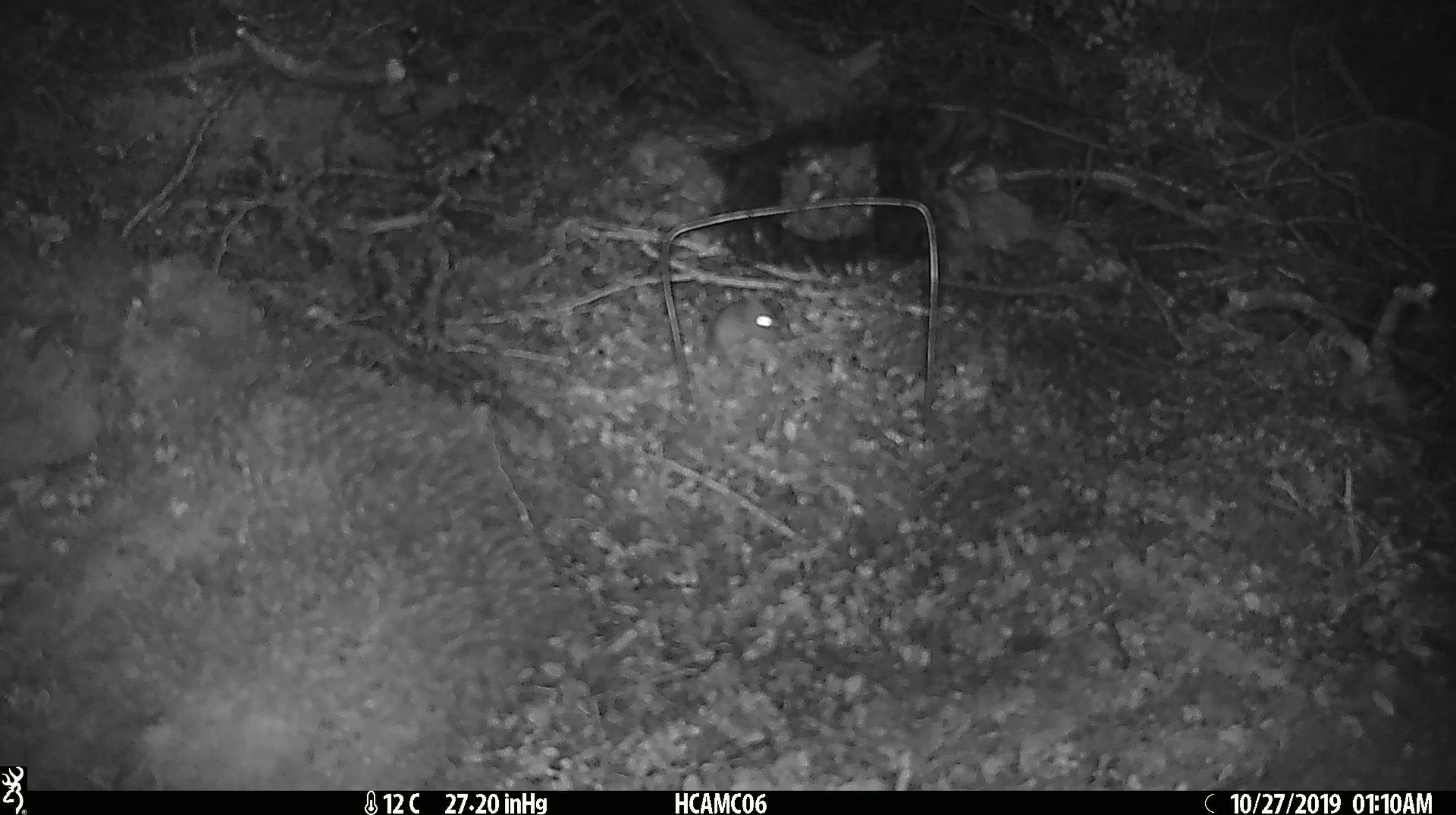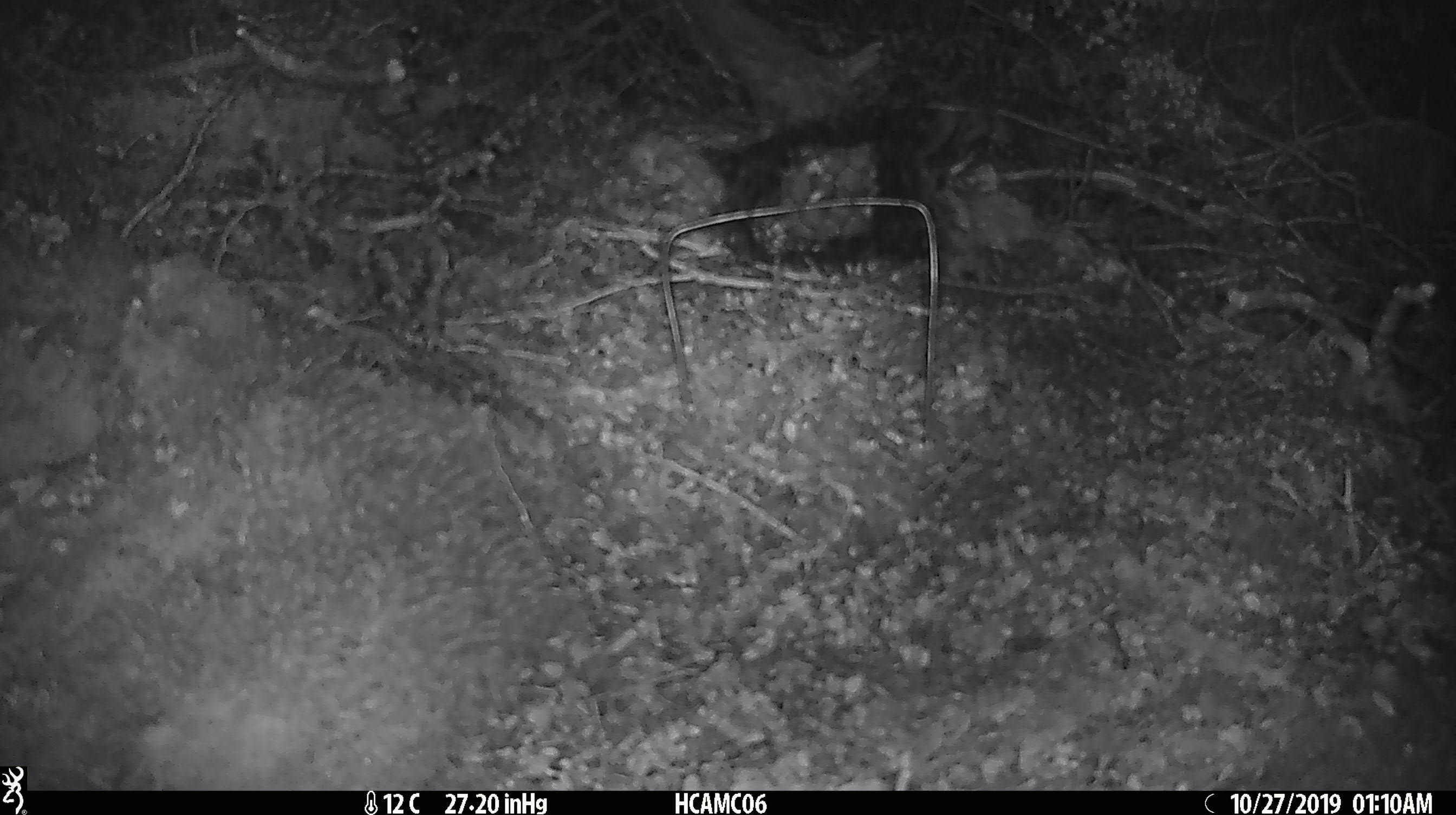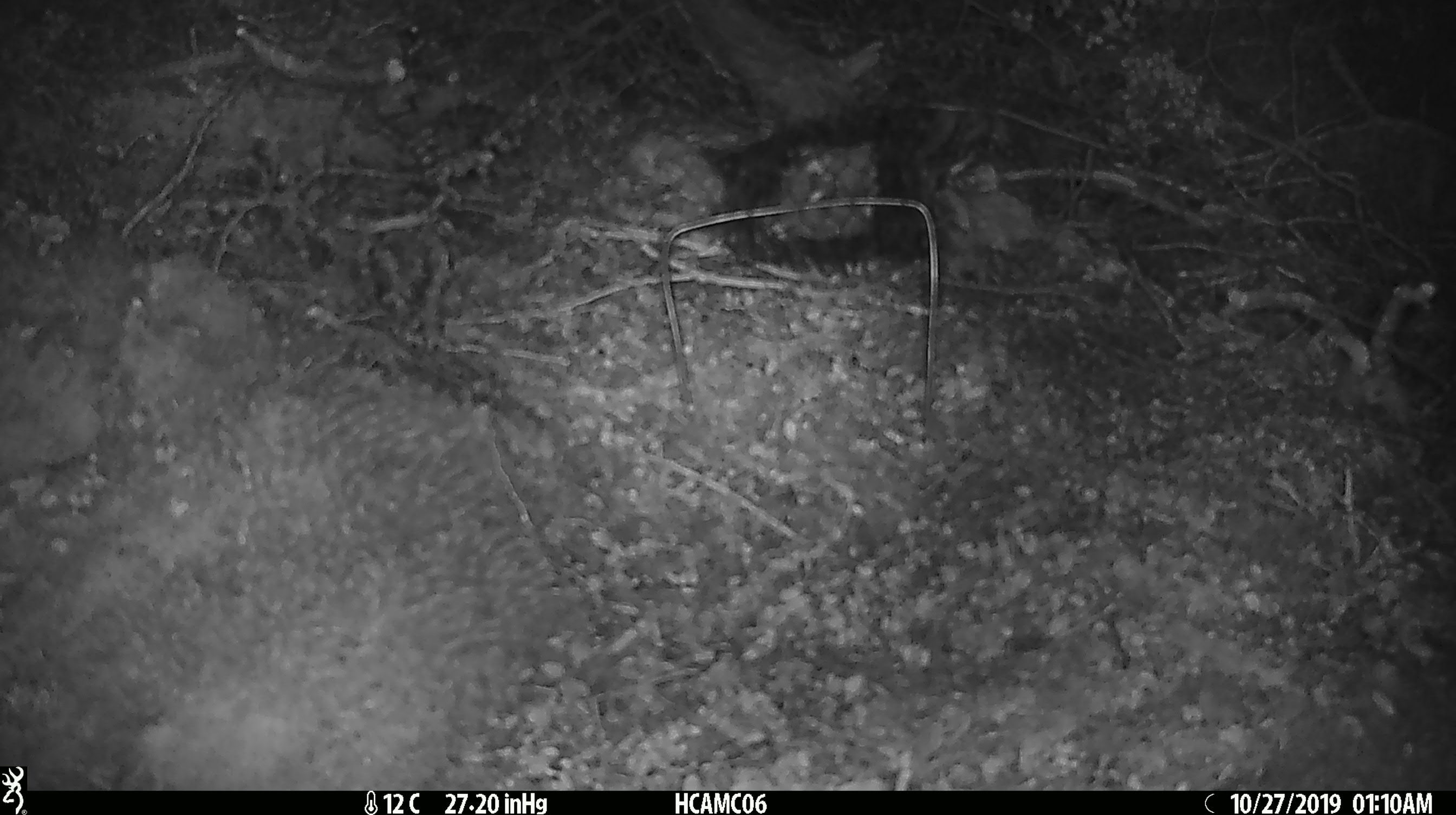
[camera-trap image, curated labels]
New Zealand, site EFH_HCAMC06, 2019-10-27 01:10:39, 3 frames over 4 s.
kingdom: Animalia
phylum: Chordata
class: Mammalia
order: Rodentia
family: Muridae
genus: Mus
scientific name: Mus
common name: mouse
Mouse (Mus).